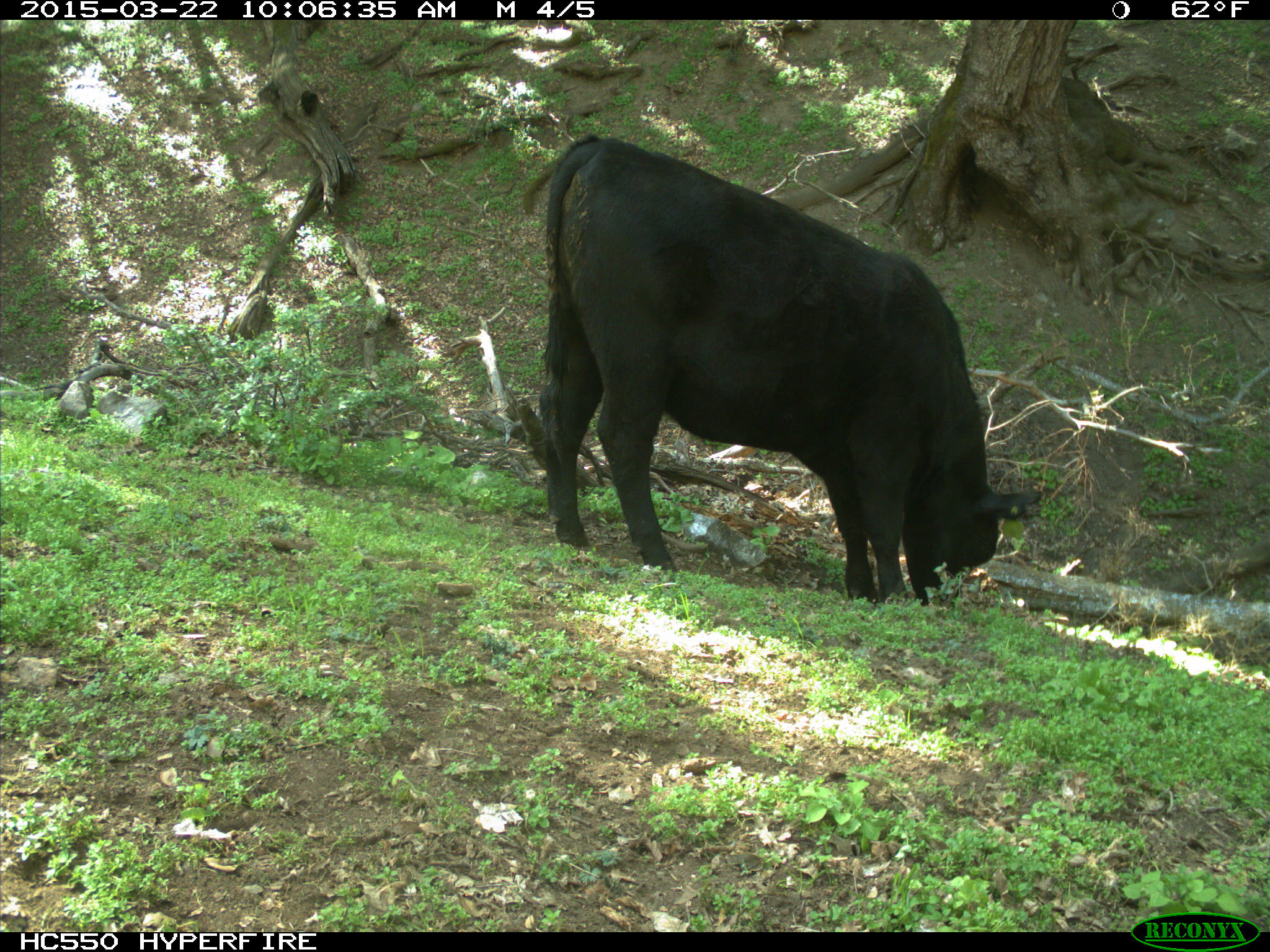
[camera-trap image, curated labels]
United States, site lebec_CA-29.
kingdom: Animalia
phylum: Chordata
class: Mammalia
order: Artiodactyla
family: Bovidae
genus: Bos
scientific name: Bos taurus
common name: domestic cow